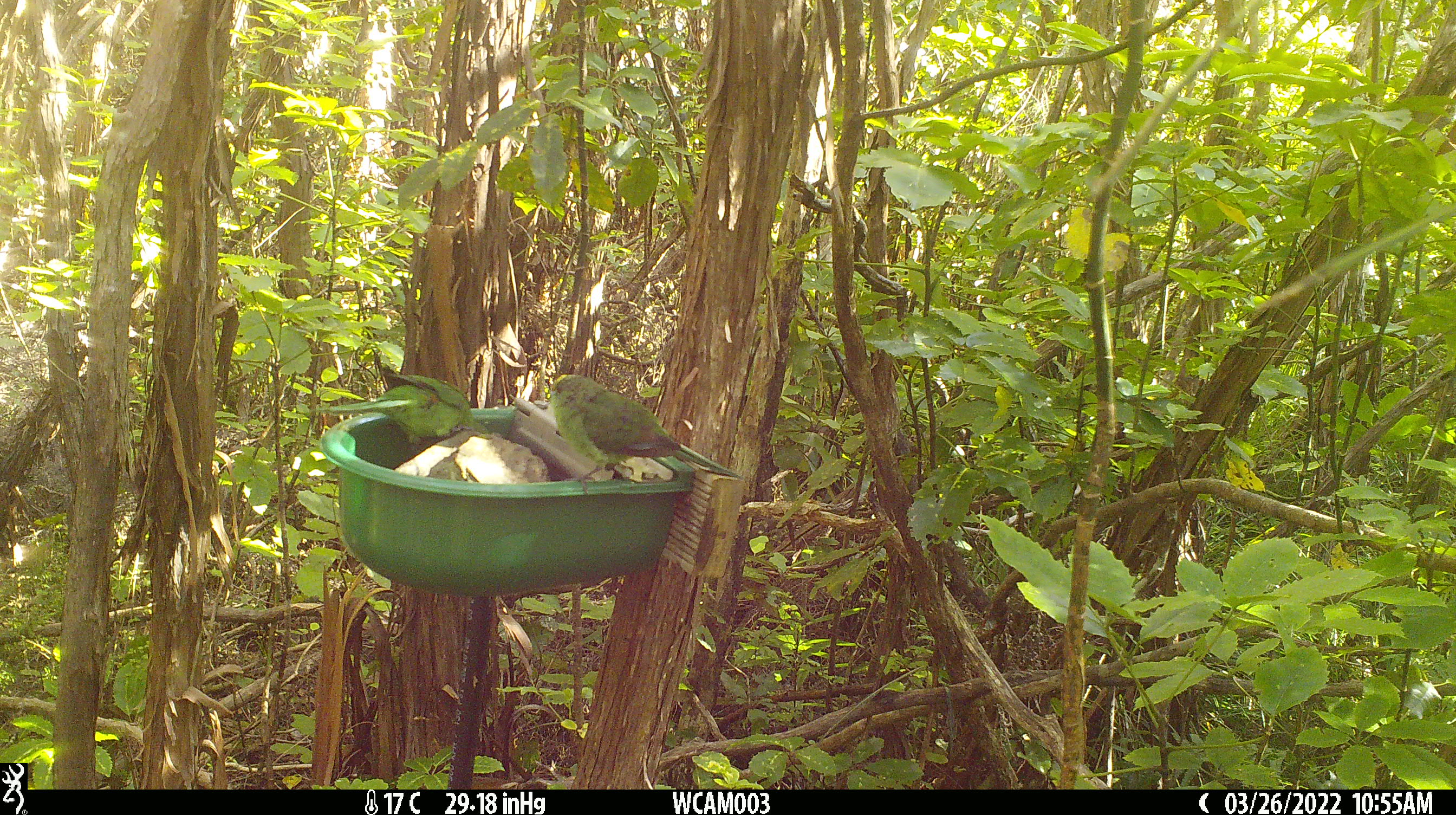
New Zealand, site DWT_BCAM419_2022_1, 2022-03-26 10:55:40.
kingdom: Animalia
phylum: Chordata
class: Aves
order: Psittaciformes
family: Psittaculidae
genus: Cyanoramphus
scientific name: Cyanoramphus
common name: parakeet